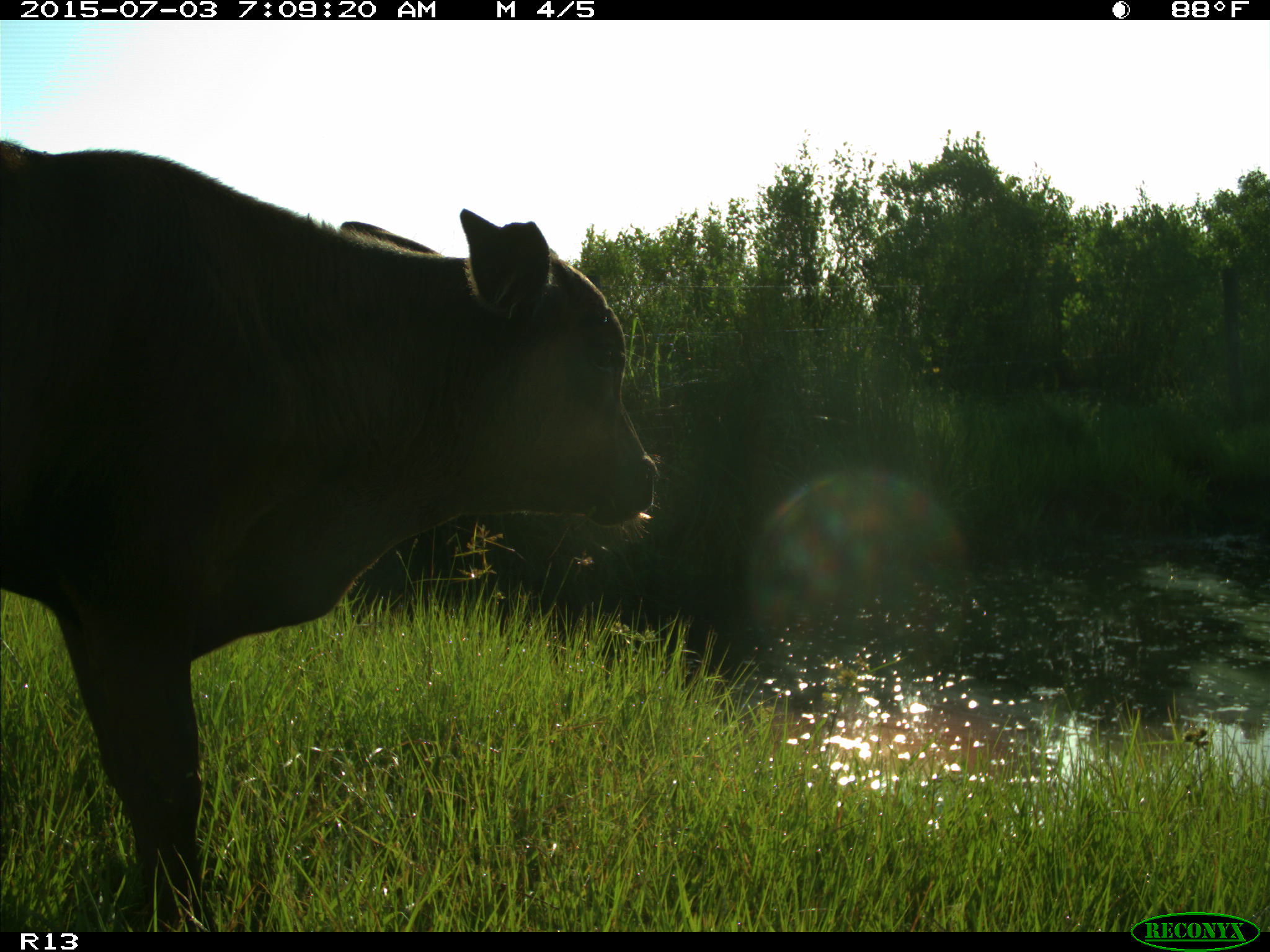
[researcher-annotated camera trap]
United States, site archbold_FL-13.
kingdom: Animalia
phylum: Chordata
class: Mammalia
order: Artiodactyla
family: Bovidae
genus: Bos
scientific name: Bos taurus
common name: domestic cow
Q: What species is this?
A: Bos taurus (domestic cow).